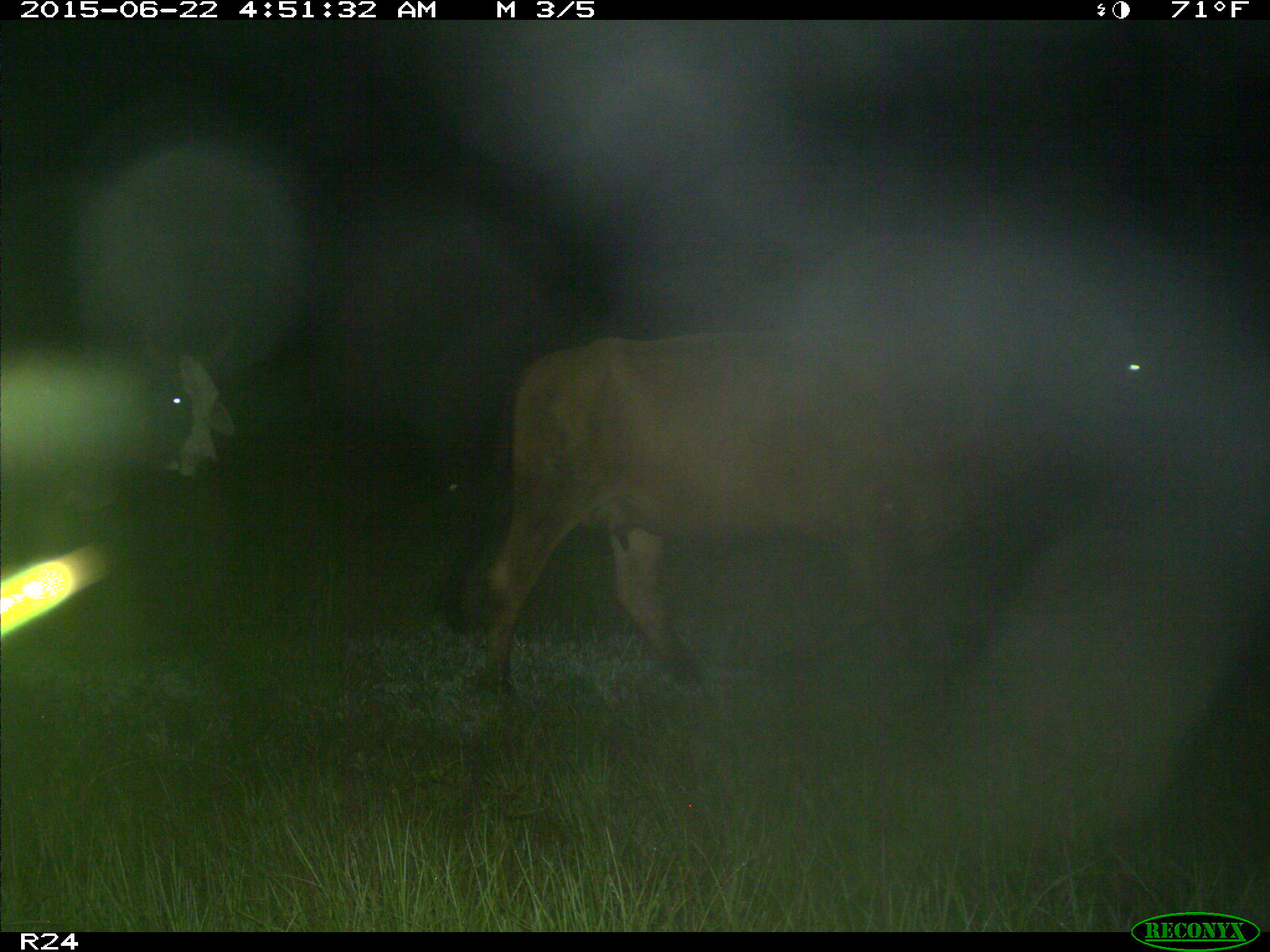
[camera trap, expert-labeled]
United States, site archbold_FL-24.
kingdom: Animalia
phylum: Chordata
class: Mammalia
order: Artiodactyla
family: Bovidae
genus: Bos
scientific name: Bos taurus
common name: domestic cow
Bos taurus (domestic cow).